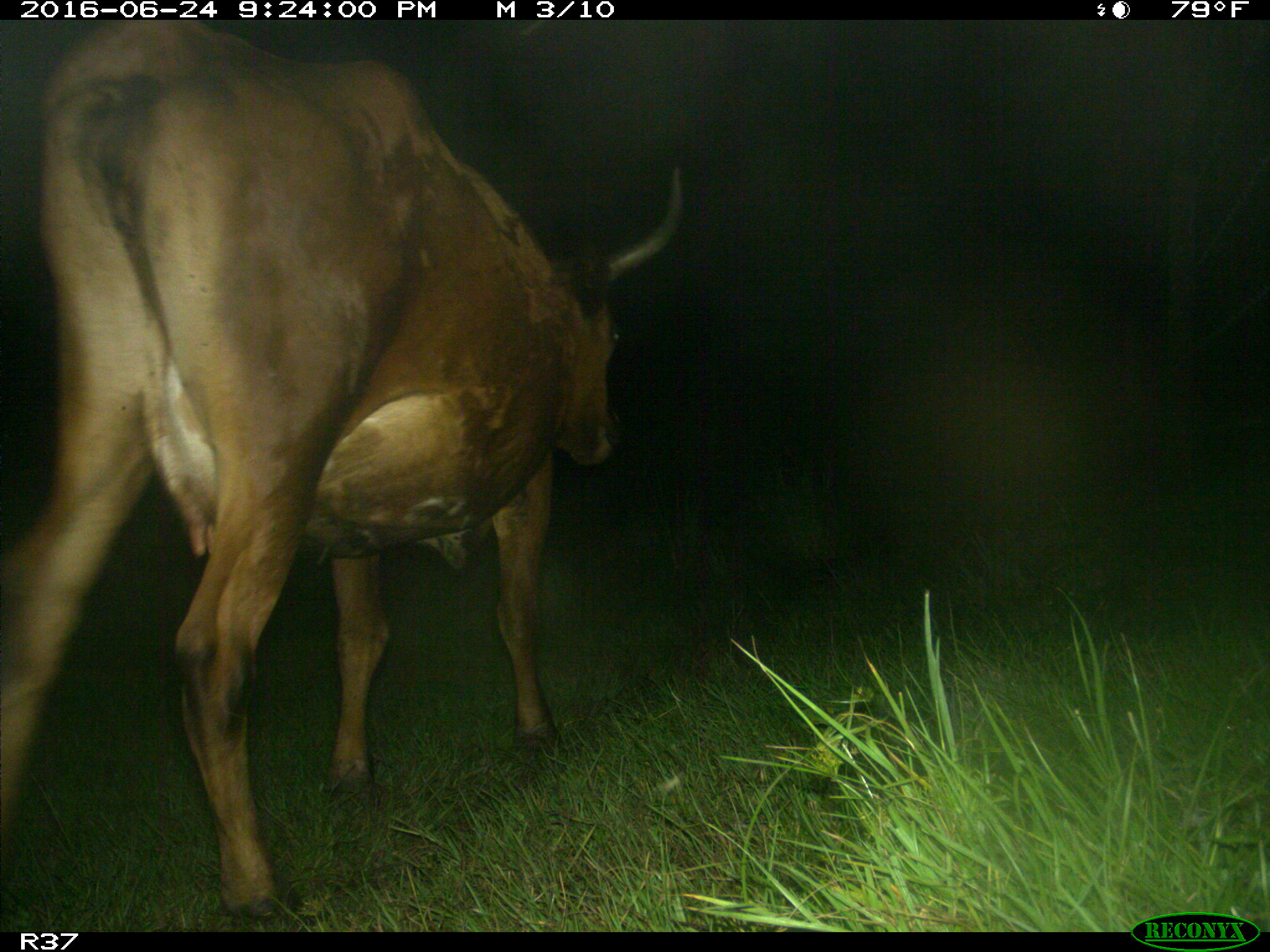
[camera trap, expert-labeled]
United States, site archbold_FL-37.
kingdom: Animalia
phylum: Chordata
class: Mammalia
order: Artiodactyla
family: Bovidae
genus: Bos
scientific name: Bos taurus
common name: domestic cow